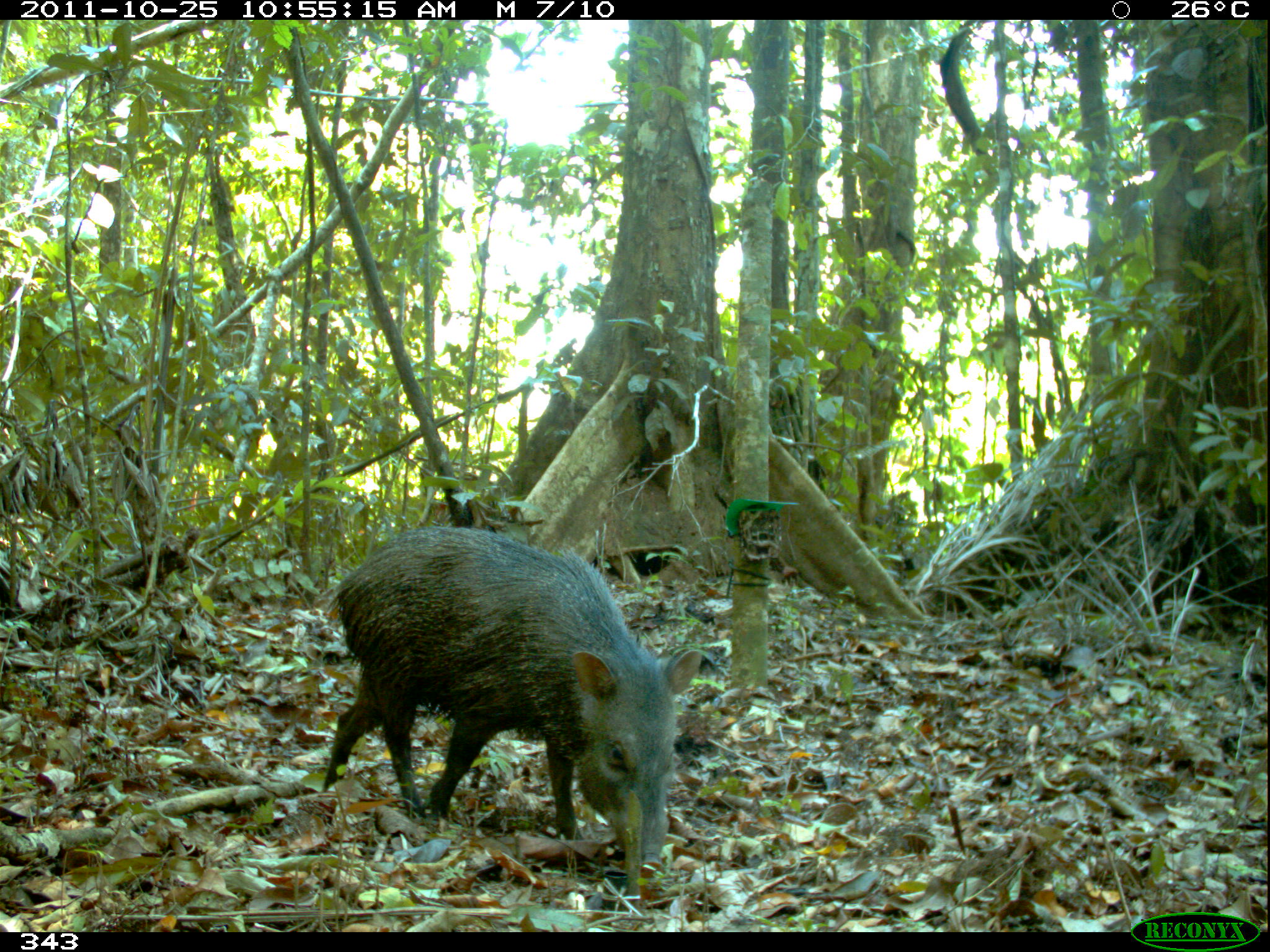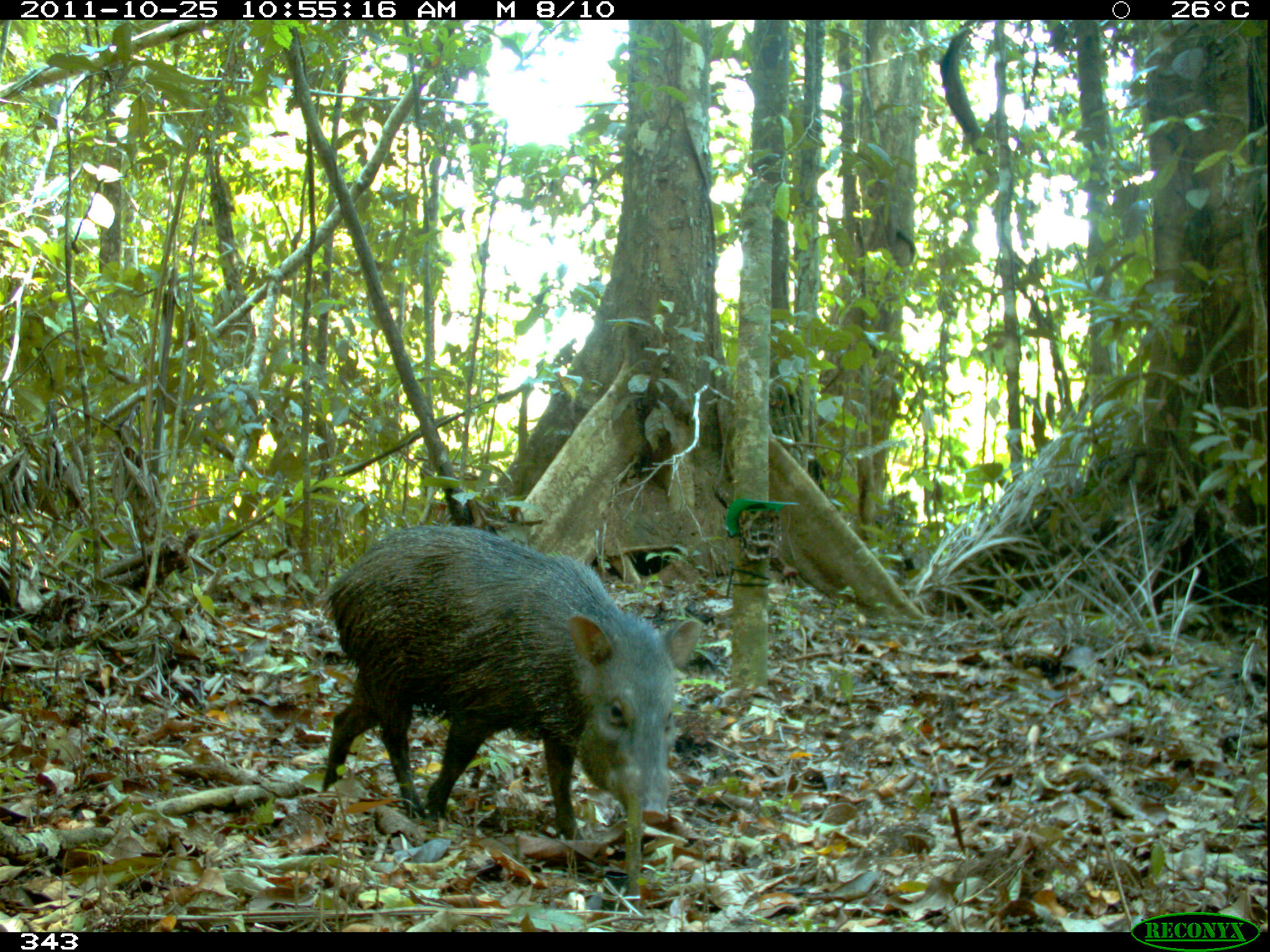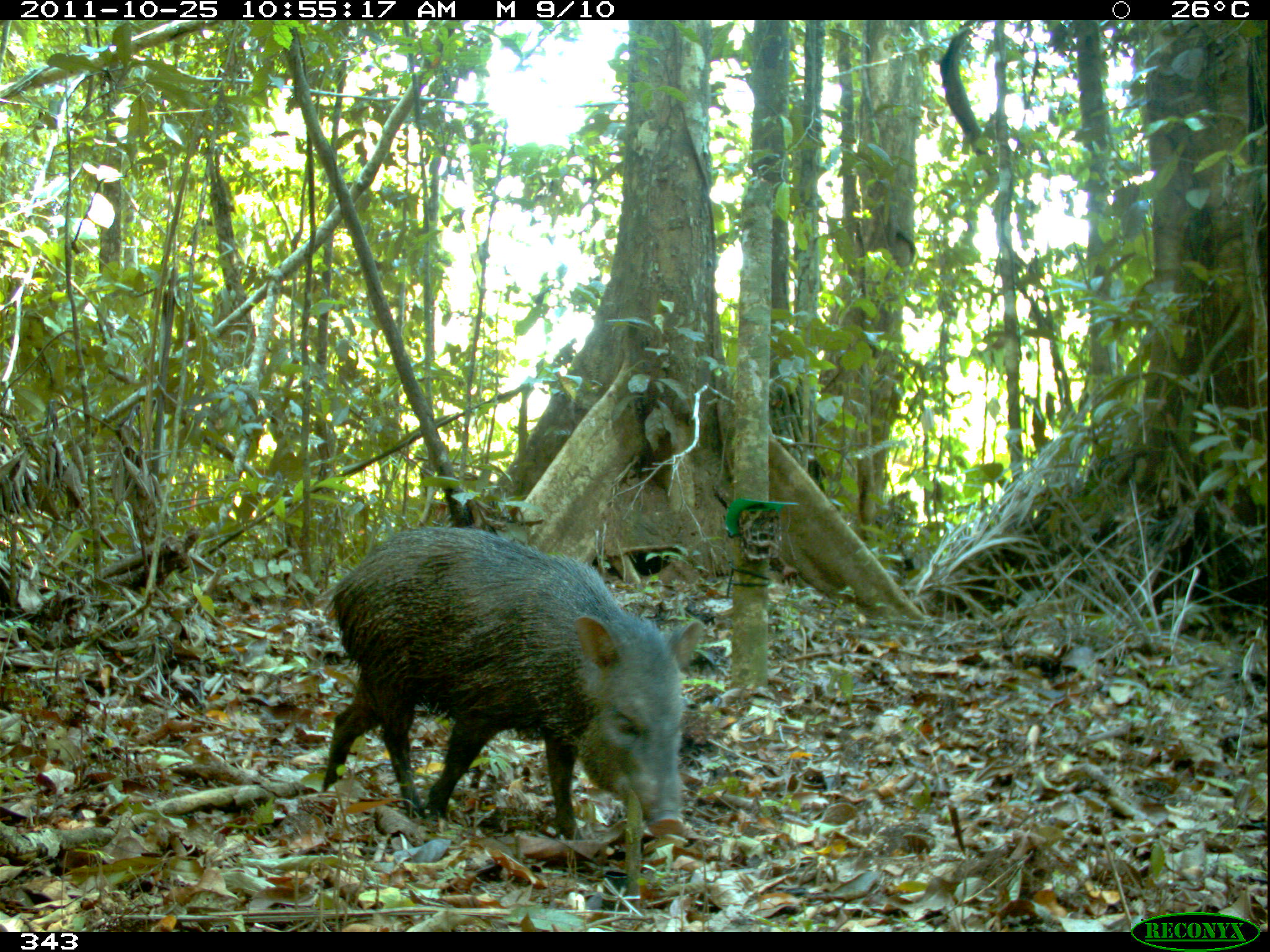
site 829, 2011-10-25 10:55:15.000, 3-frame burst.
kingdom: Animalia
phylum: Chordata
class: Mammalia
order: Artiodactyla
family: Tayassuidae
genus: Pecari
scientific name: Pecari tajacu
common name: collared peccary